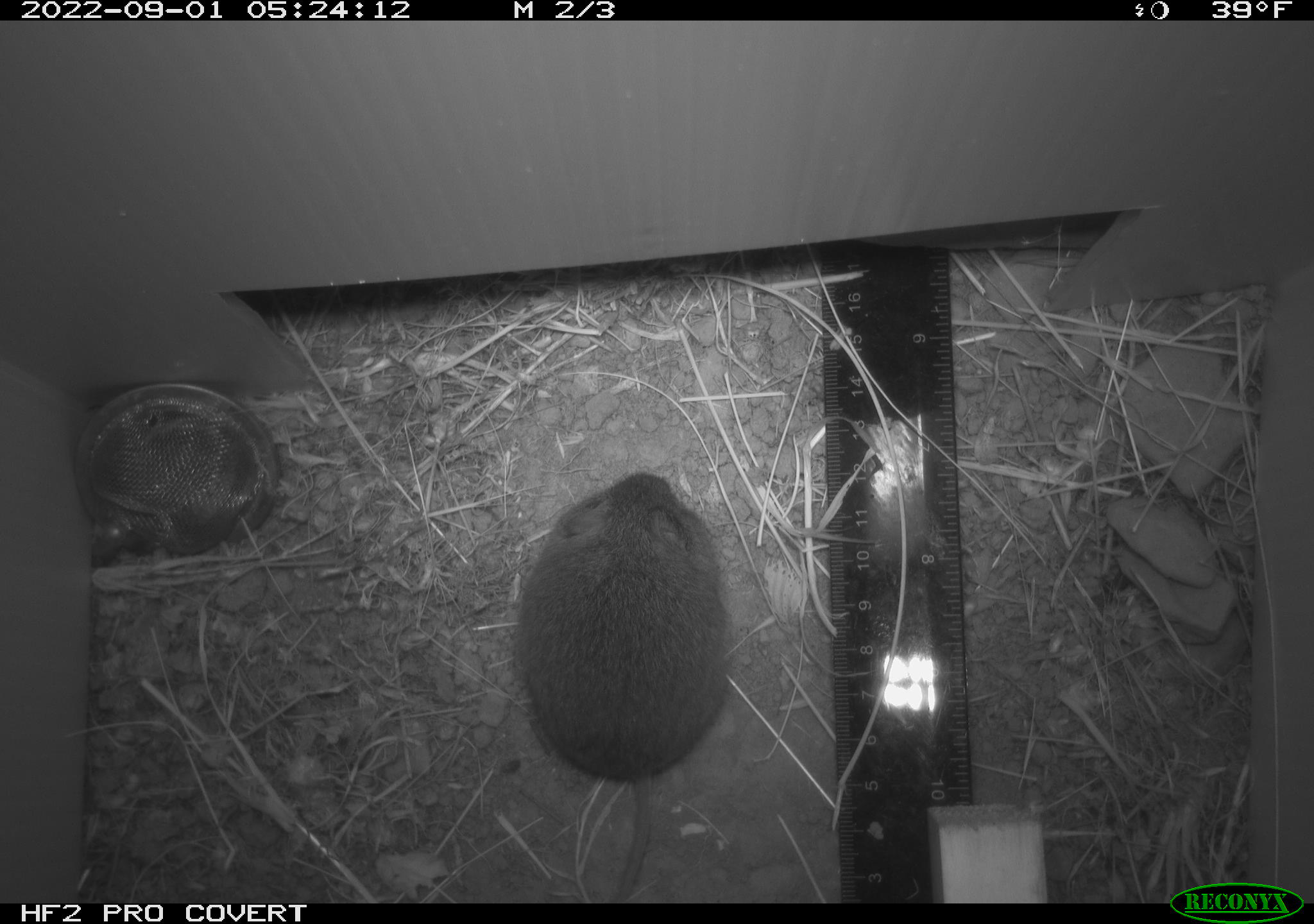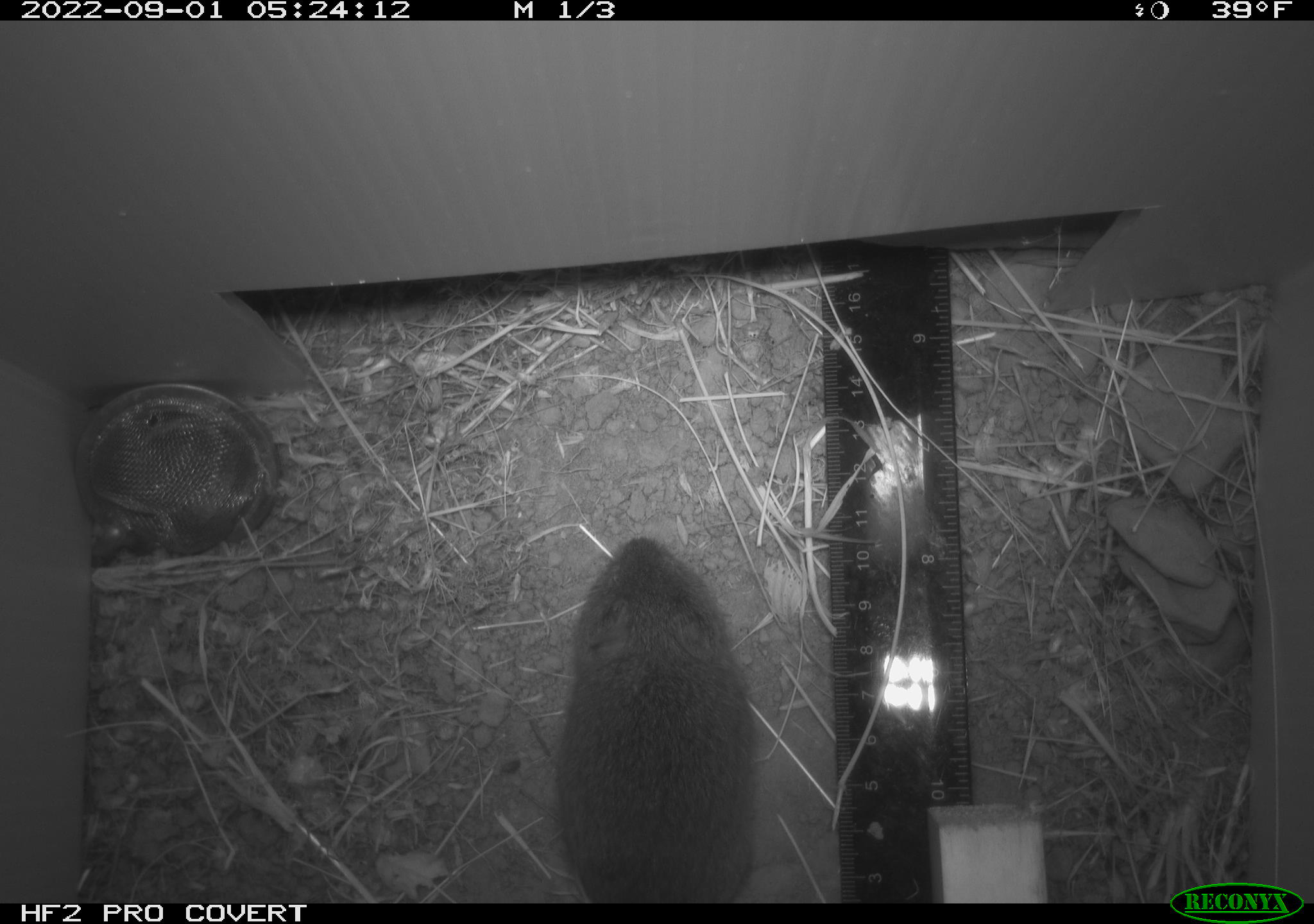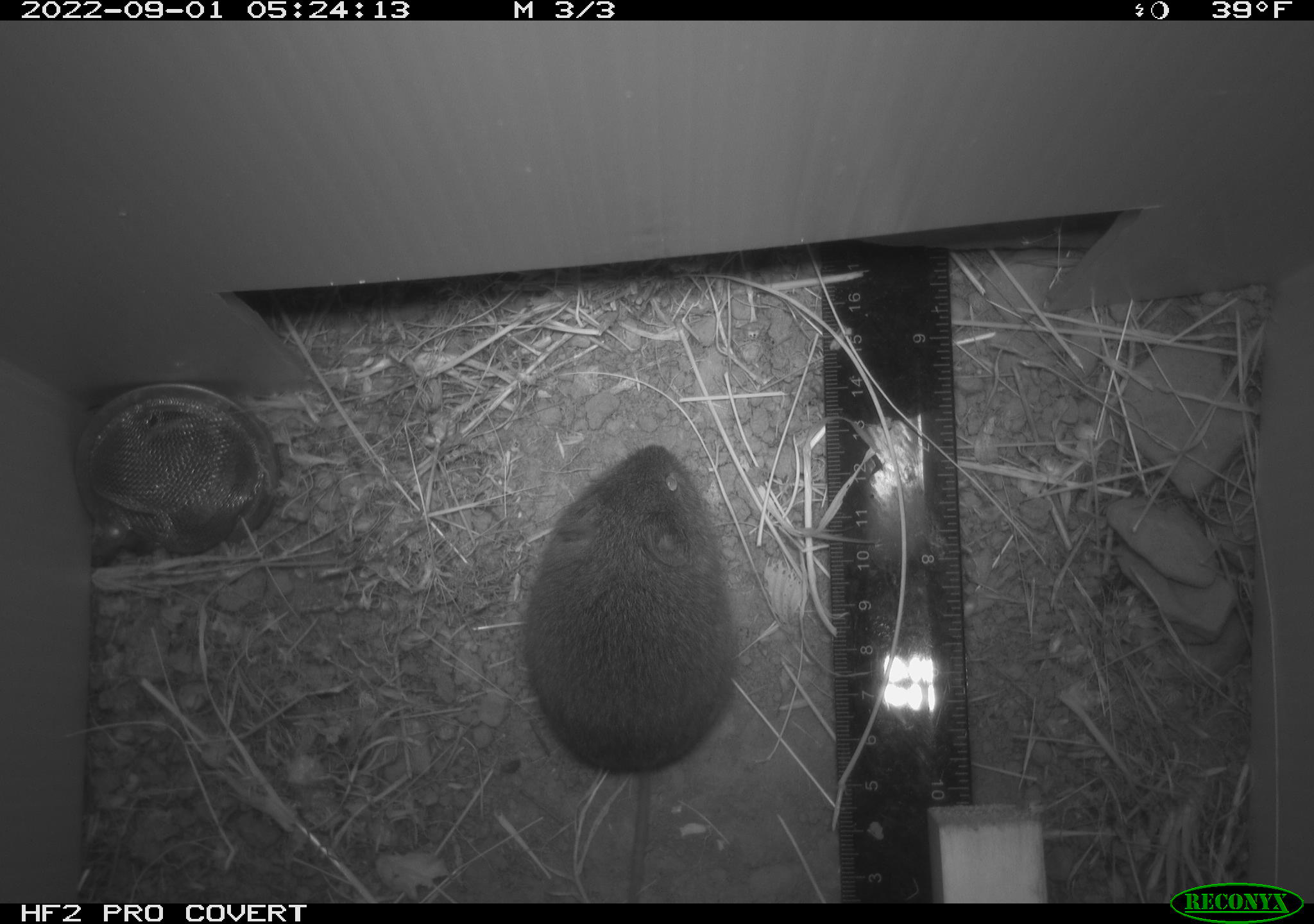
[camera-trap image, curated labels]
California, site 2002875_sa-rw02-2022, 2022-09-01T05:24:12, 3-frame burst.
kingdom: Animalia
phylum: Chordata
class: Mammalia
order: Rodentia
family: Cricetidae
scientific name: Arvicolinae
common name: voles, lemmings, and muskrats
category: arvicolinae subfamily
Arvicolinae subfamily (voles, lemmings, and muskrats) (Arvicolinae).